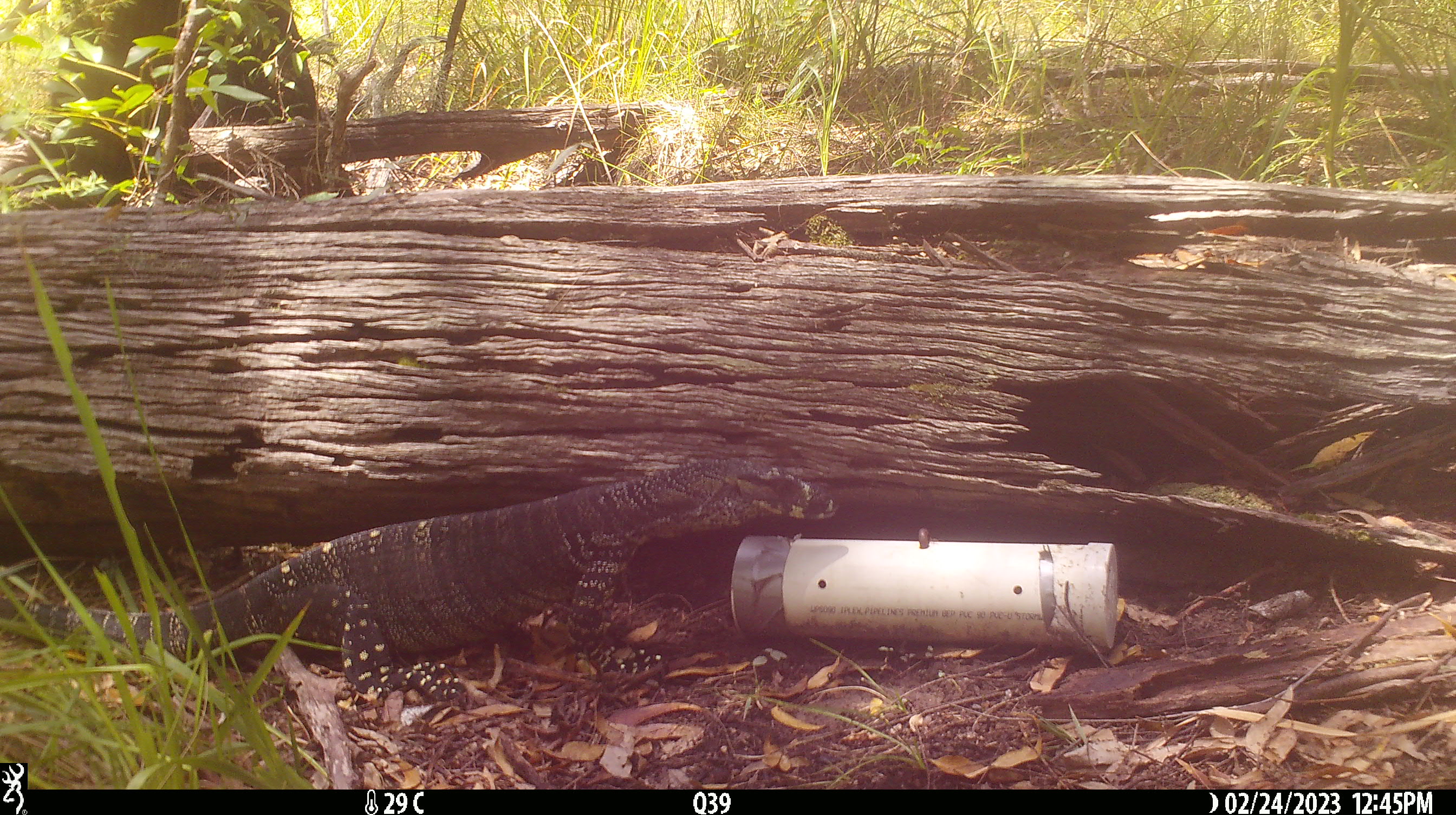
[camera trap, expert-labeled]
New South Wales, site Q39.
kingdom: Animalia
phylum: Chordata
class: Reptilia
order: Squamata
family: Varanidae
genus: Varanus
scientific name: Varanus varius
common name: lace monitor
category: goanna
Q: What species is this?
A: Goanna (lace monitor) (Varanus varius).